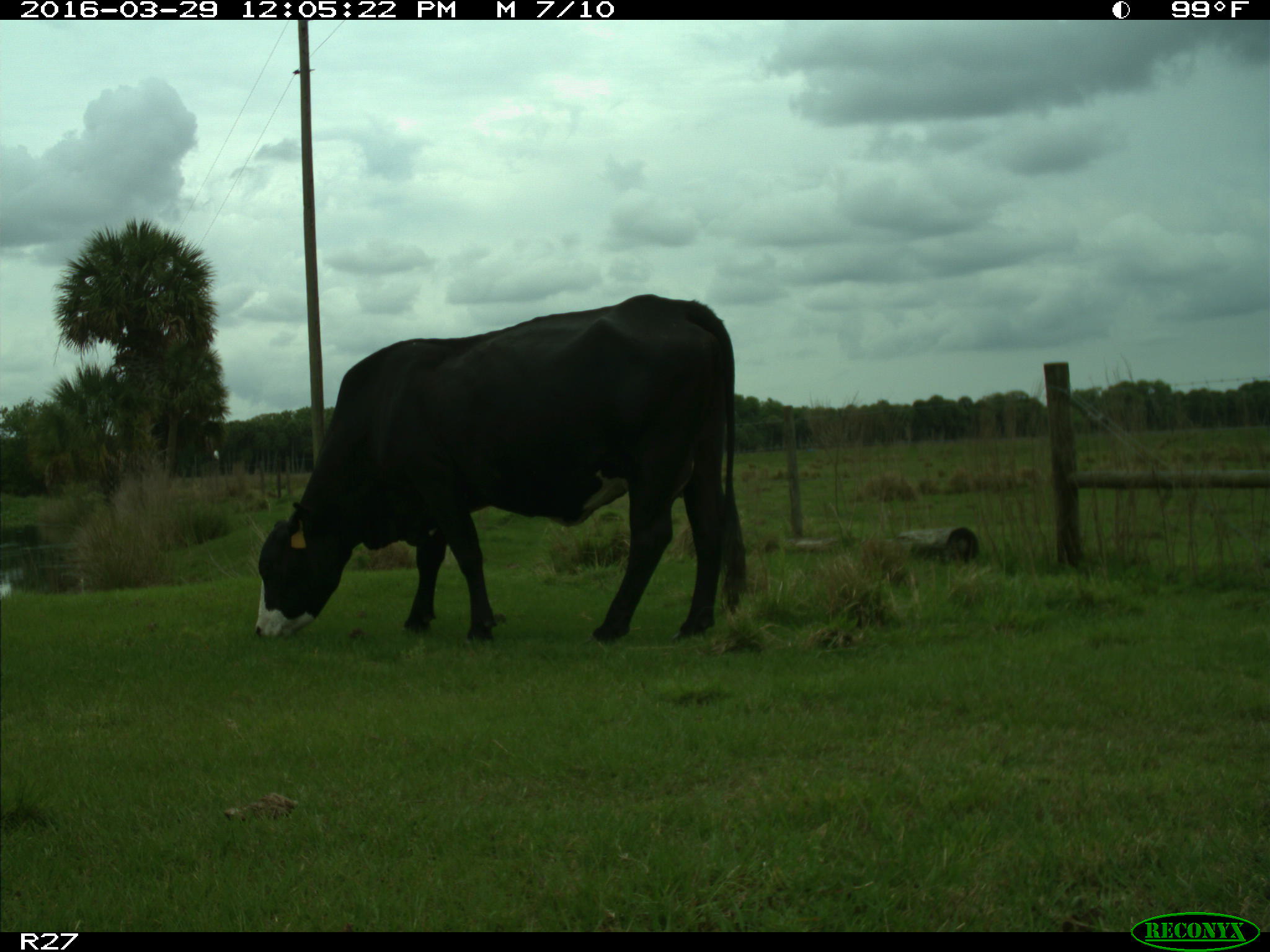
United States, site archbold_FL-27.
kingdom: Animalia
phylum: Chordata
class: Mammalia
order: Artiodactyla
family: Bovidae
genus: Bos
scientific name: Bos taurus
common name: domestic cow